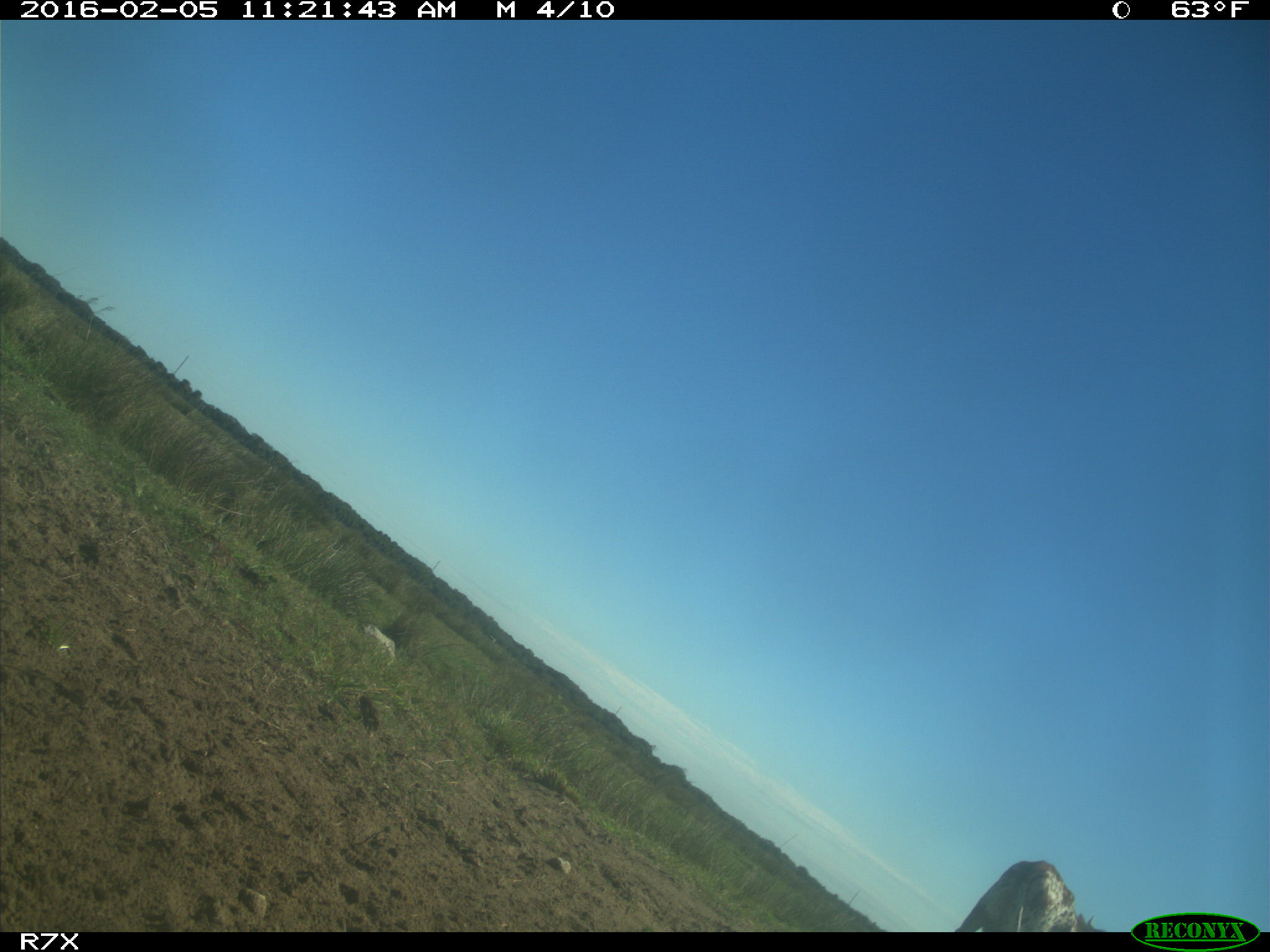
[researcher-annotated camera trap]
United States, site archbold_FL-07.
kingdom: Animalia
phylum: Chordata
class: Mammalia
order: Artiodactyla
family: Bovidae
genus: Bos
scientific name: Bos taurus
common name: domestic cow